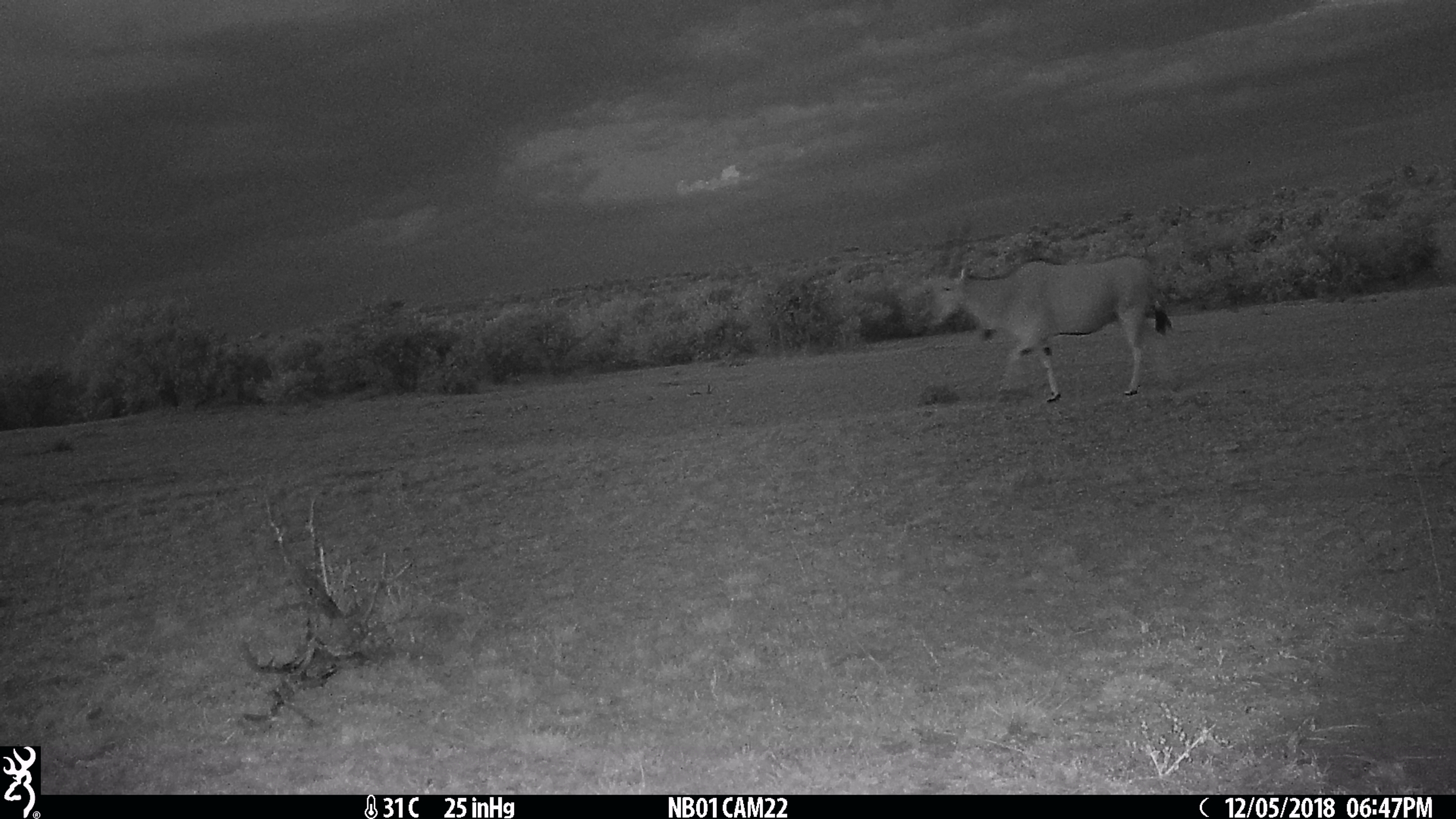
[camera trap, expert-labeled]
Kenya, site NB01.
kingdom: Animalia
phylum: Chordata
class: Mammalia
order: Artiodactyla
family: Bovidae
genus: Tragelaphus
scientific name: Tragelaphus oryx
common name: eland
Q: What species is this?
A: Eland (Tragelaphus oryx).